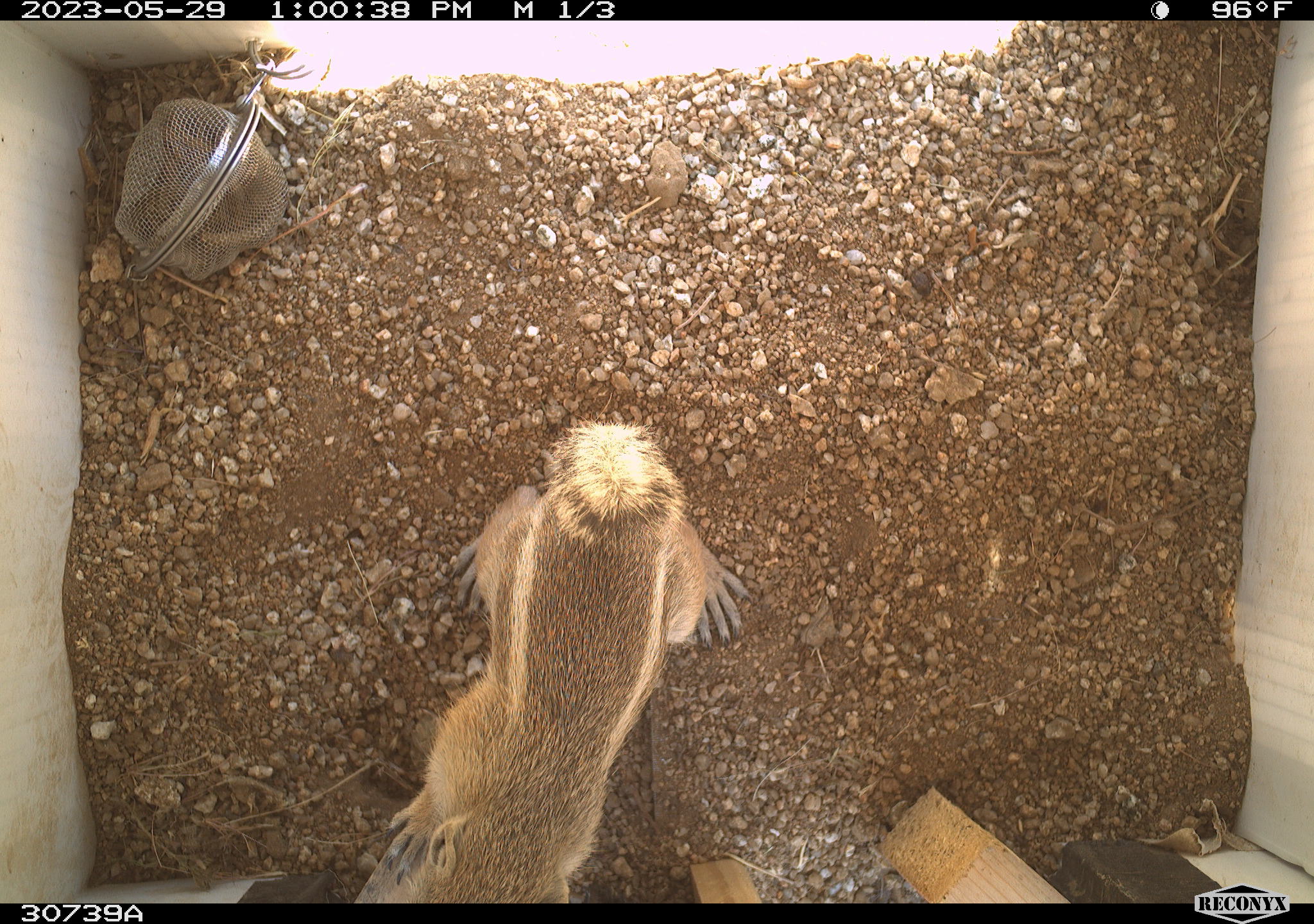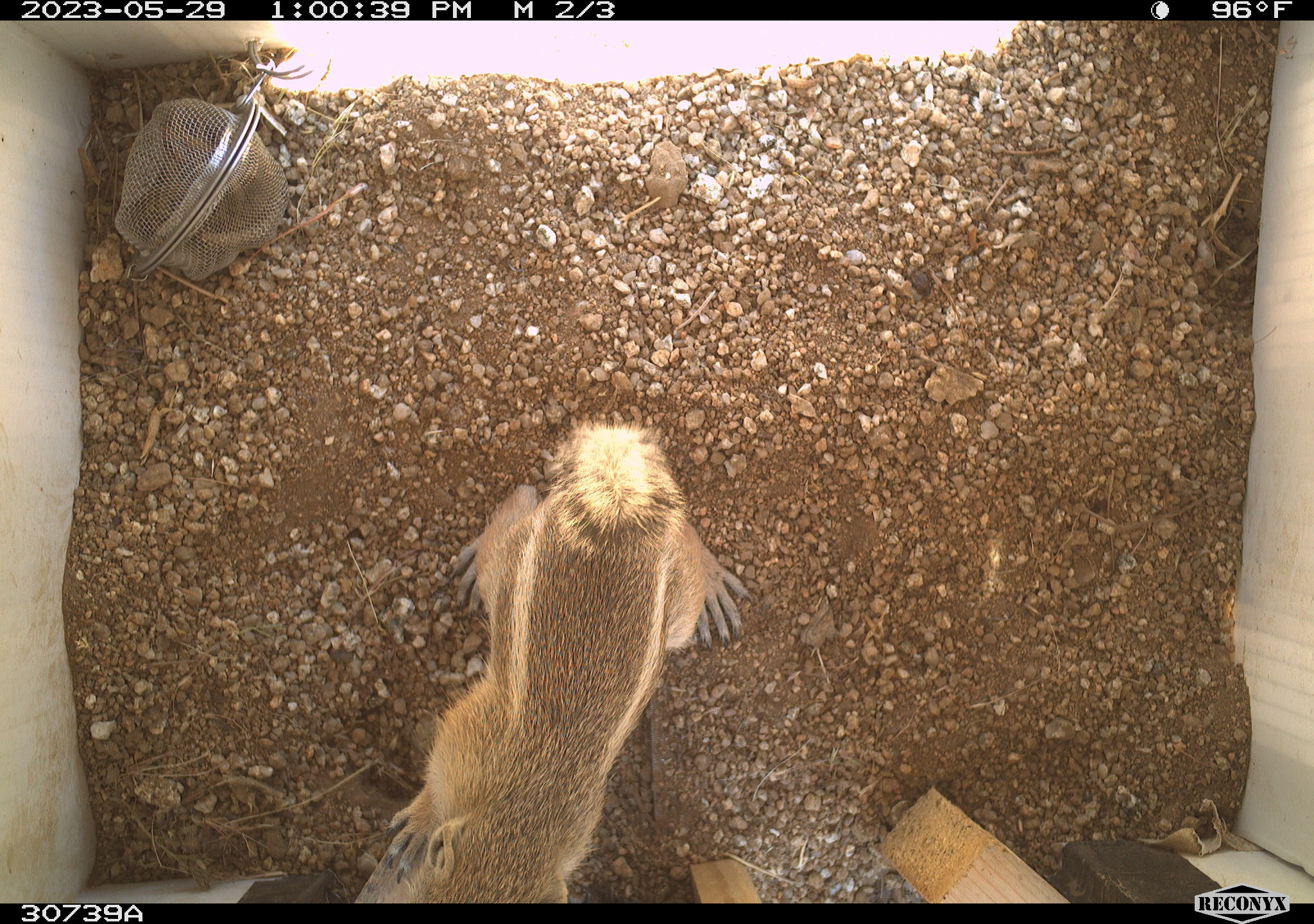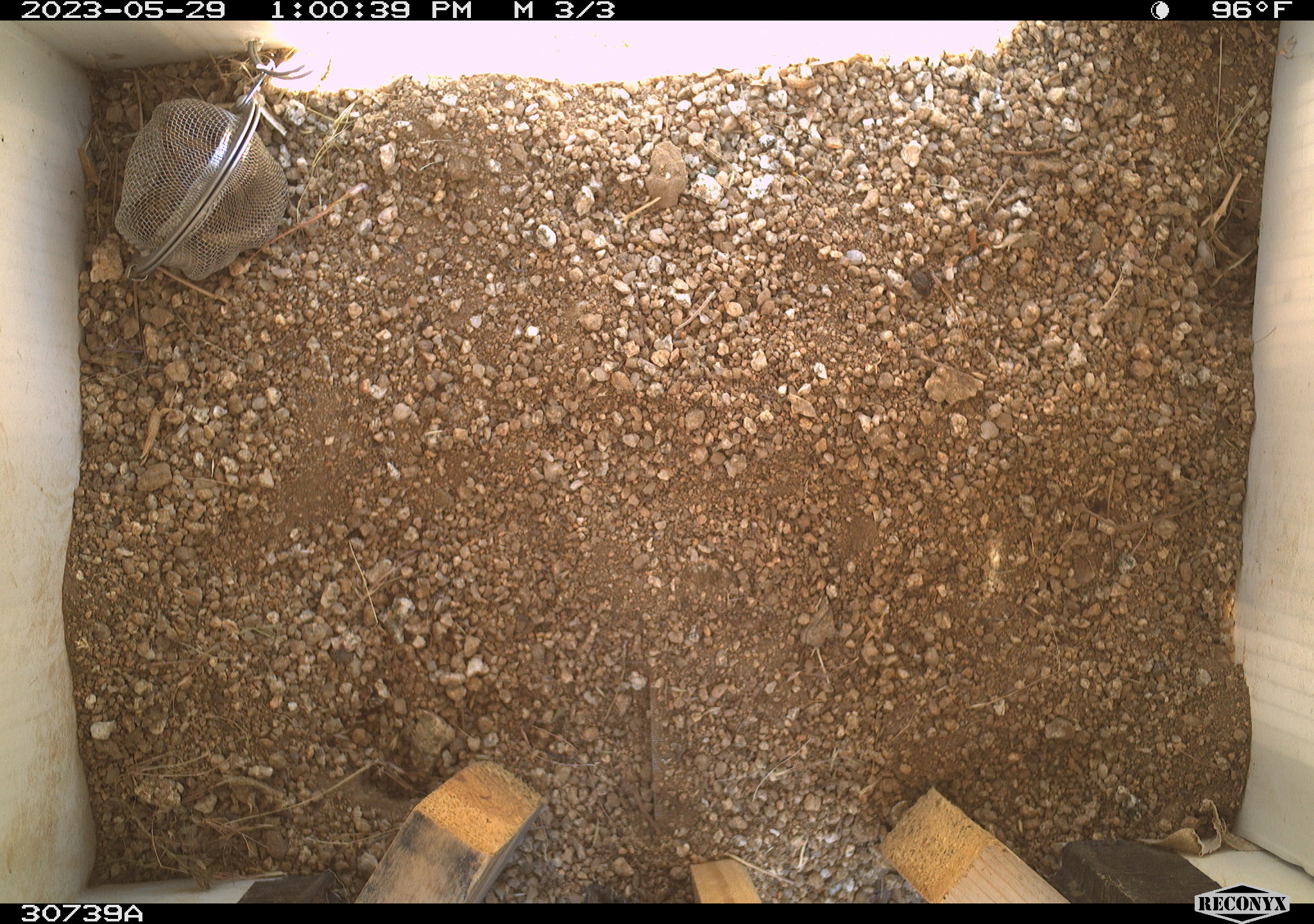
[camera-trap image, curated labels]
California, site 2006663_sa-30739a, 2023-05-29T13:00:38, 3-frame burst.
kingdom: Animalia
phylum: Chordata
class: Mammalia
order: Rodentia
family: Sciuridae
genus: Ammospermophilus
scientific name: Ammospermophilus leucurus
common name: white-tailed antelope squirrel